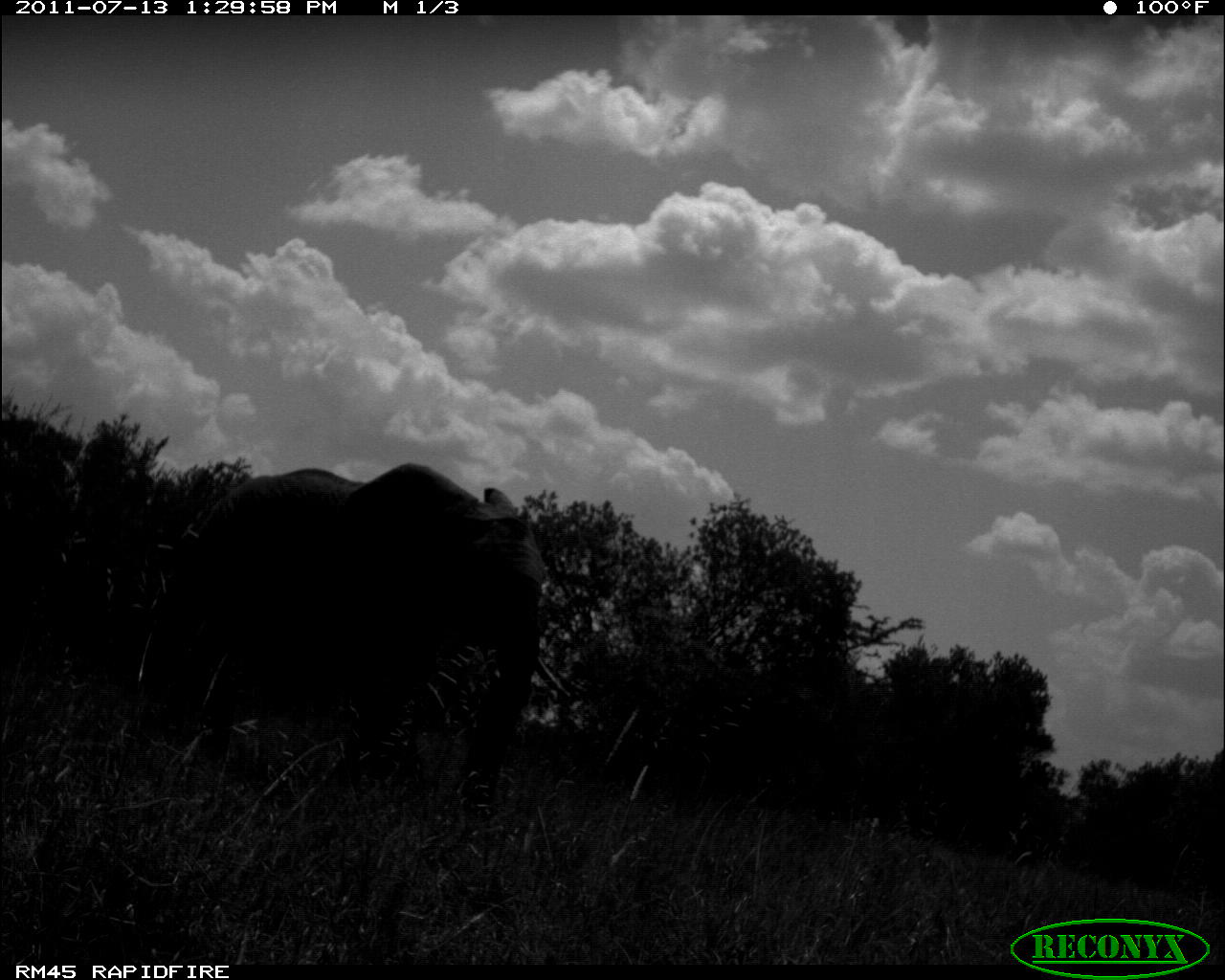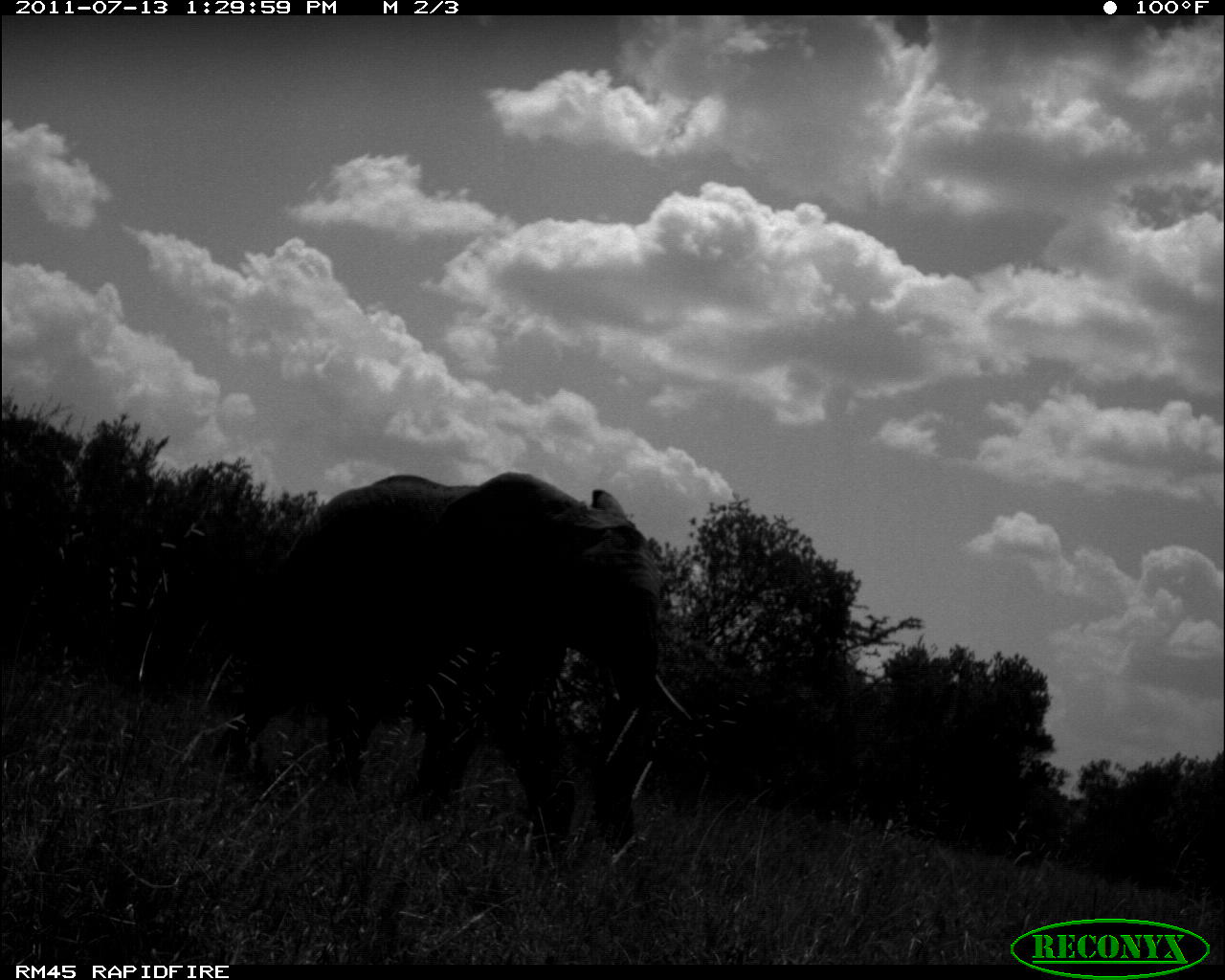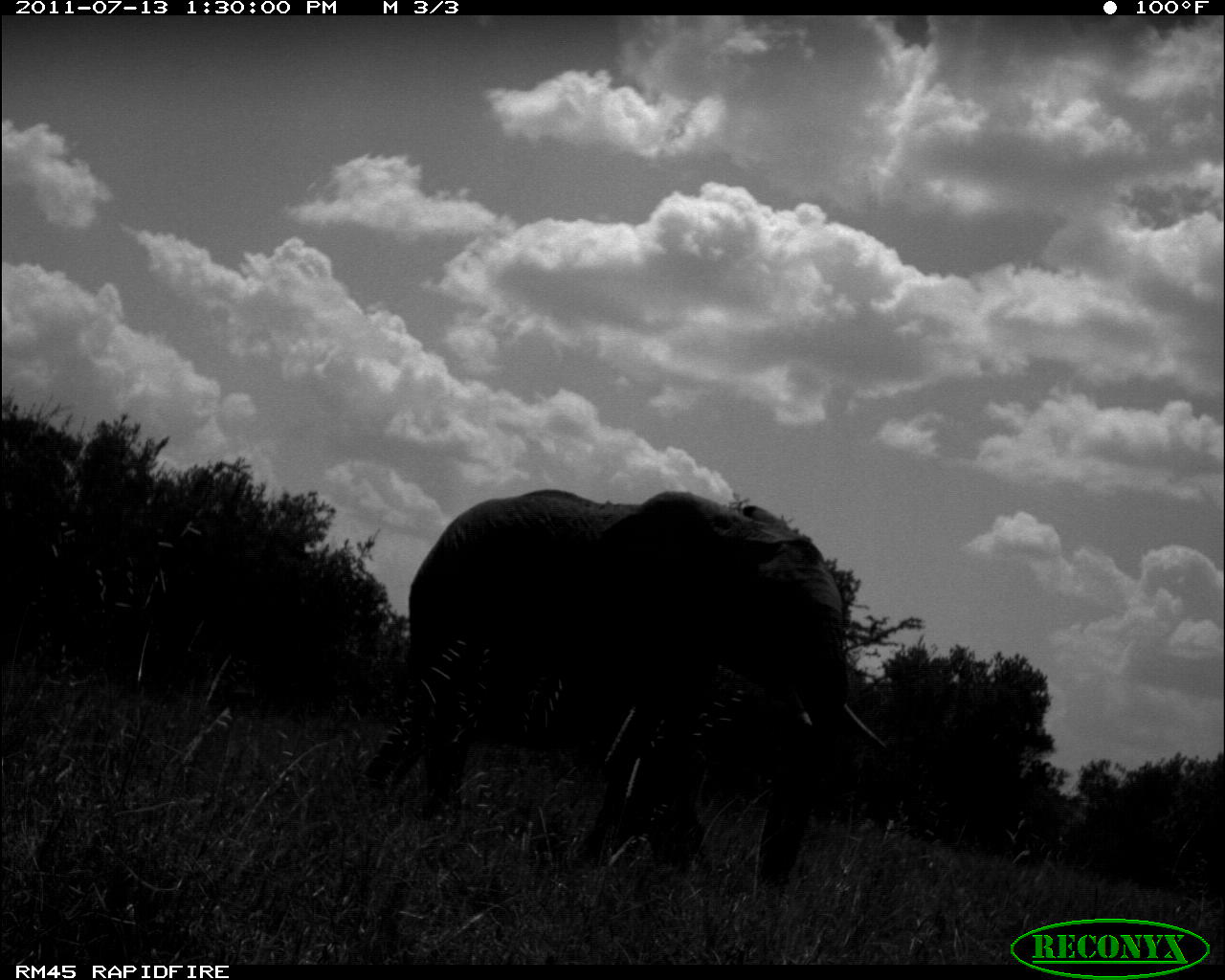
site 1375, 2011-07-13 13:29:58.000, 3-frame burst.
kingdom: Animalia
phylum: Chordata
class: Mammalia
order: Proboscidea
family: Elephantidae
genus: Loxodonta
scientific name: Loxodonta africana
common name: african bush elephant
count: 1